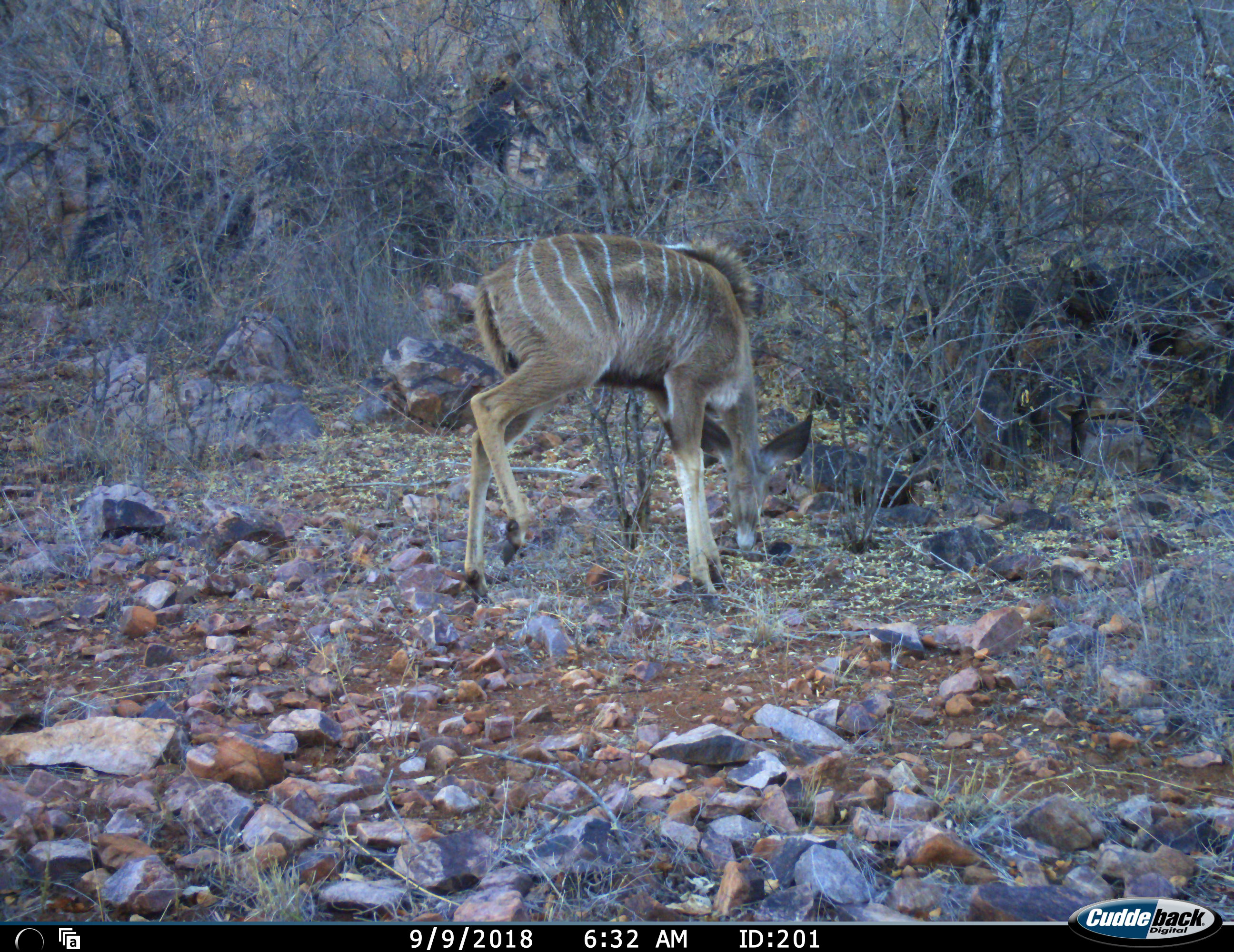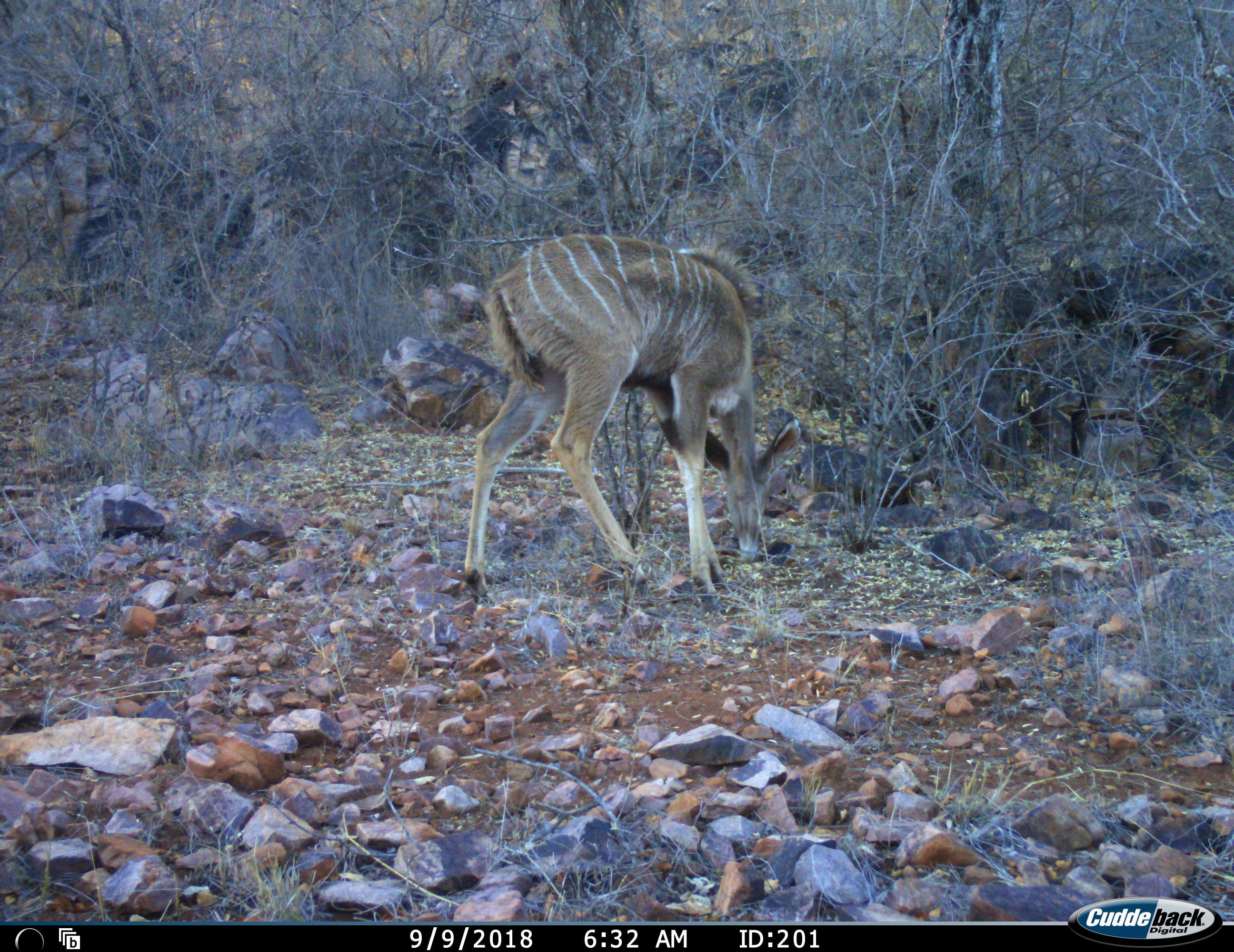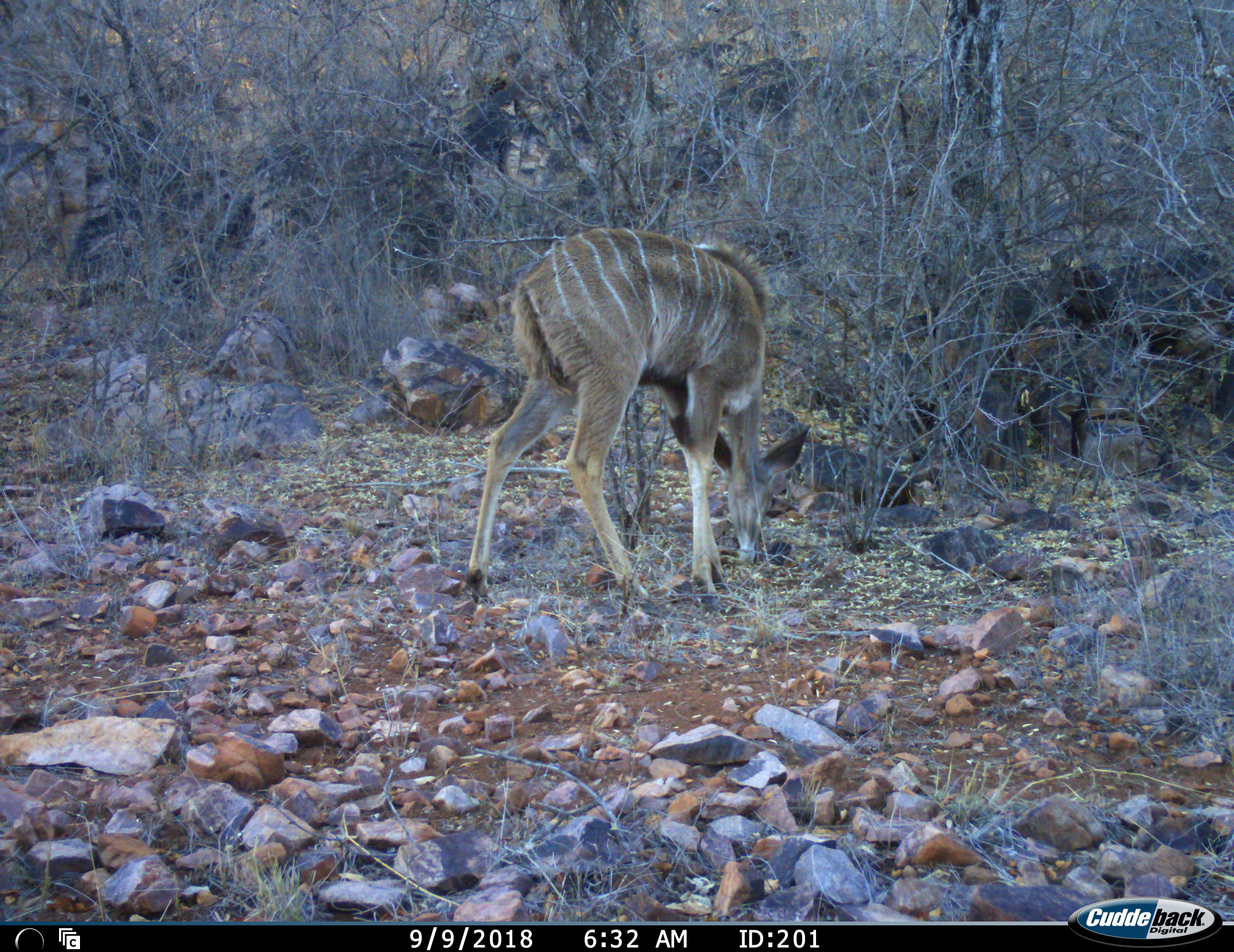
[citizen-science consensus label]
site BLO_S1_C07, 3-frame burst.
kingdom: Animalia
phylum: Chordata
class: Mammalia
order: Artiodactyla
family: Bovidae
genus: Tragelaphus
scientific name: Tragelaphus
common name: kudu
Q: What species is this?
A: Kudu (Tragelaphus).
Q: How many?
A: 1.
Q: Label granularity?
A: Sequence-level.